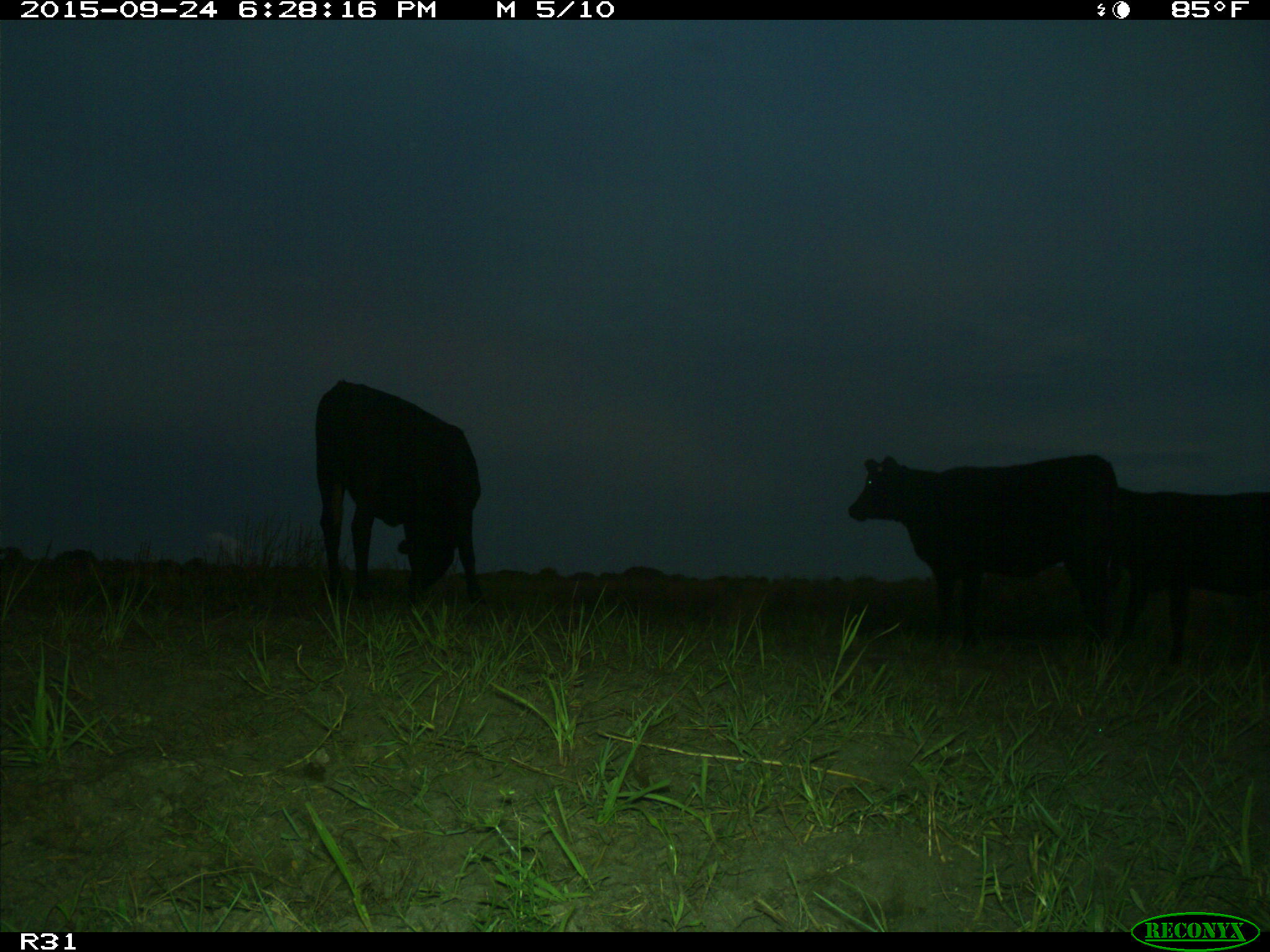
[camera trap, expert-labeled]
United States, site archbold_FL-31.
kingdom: Animalia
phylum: Chordata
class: Mammalia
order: Artiodactyla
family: Bovidae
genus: Bos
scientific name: Bos taurus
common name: domestic cow